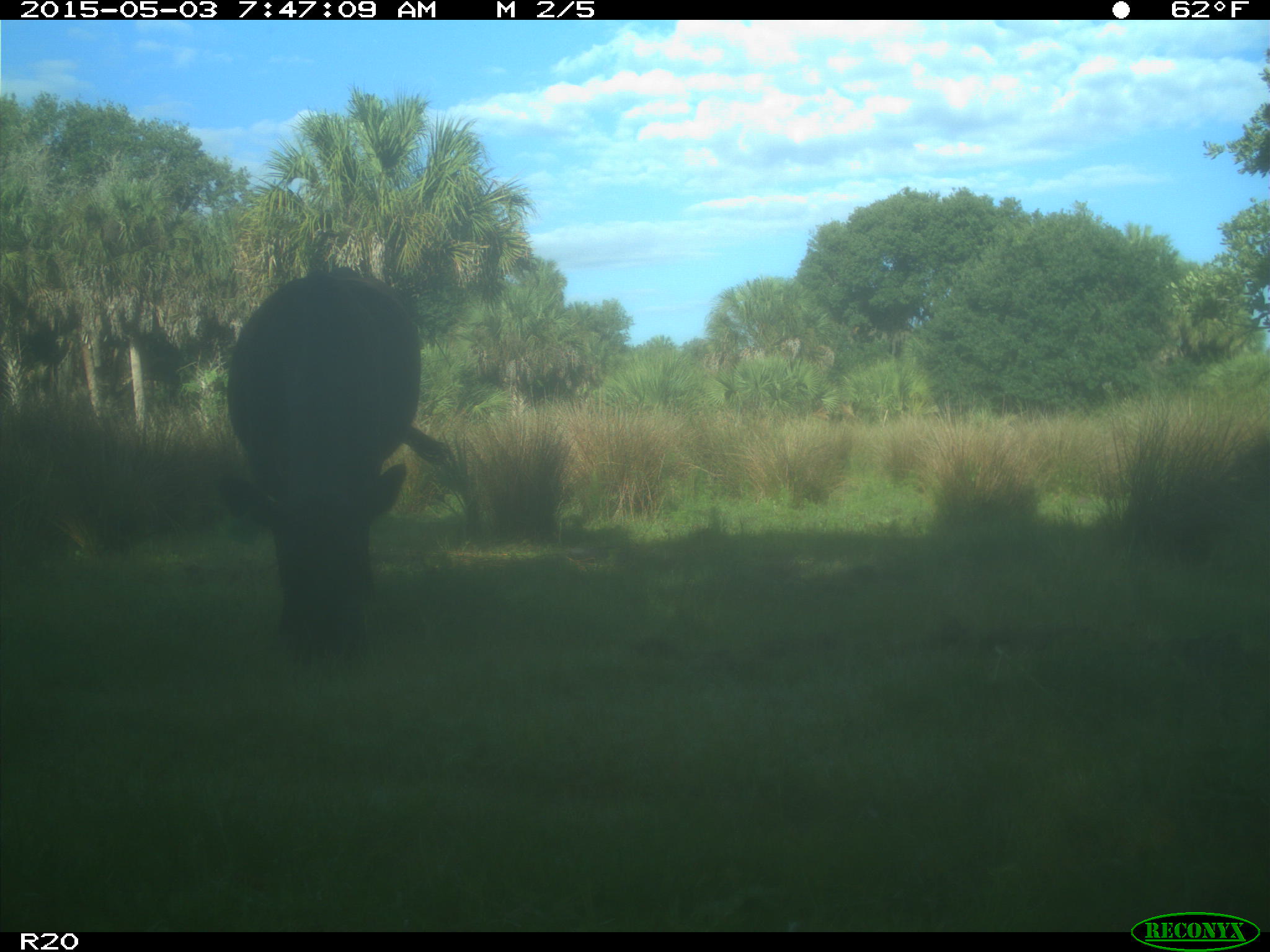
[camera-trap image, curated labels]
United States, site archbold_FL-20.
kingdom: Animalia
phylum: Chordata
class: Mammalia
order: Artiodactyla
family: Bovidae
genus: Bos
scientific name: Bos taurus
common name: domestic cow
Bos taurus (domestic cow).